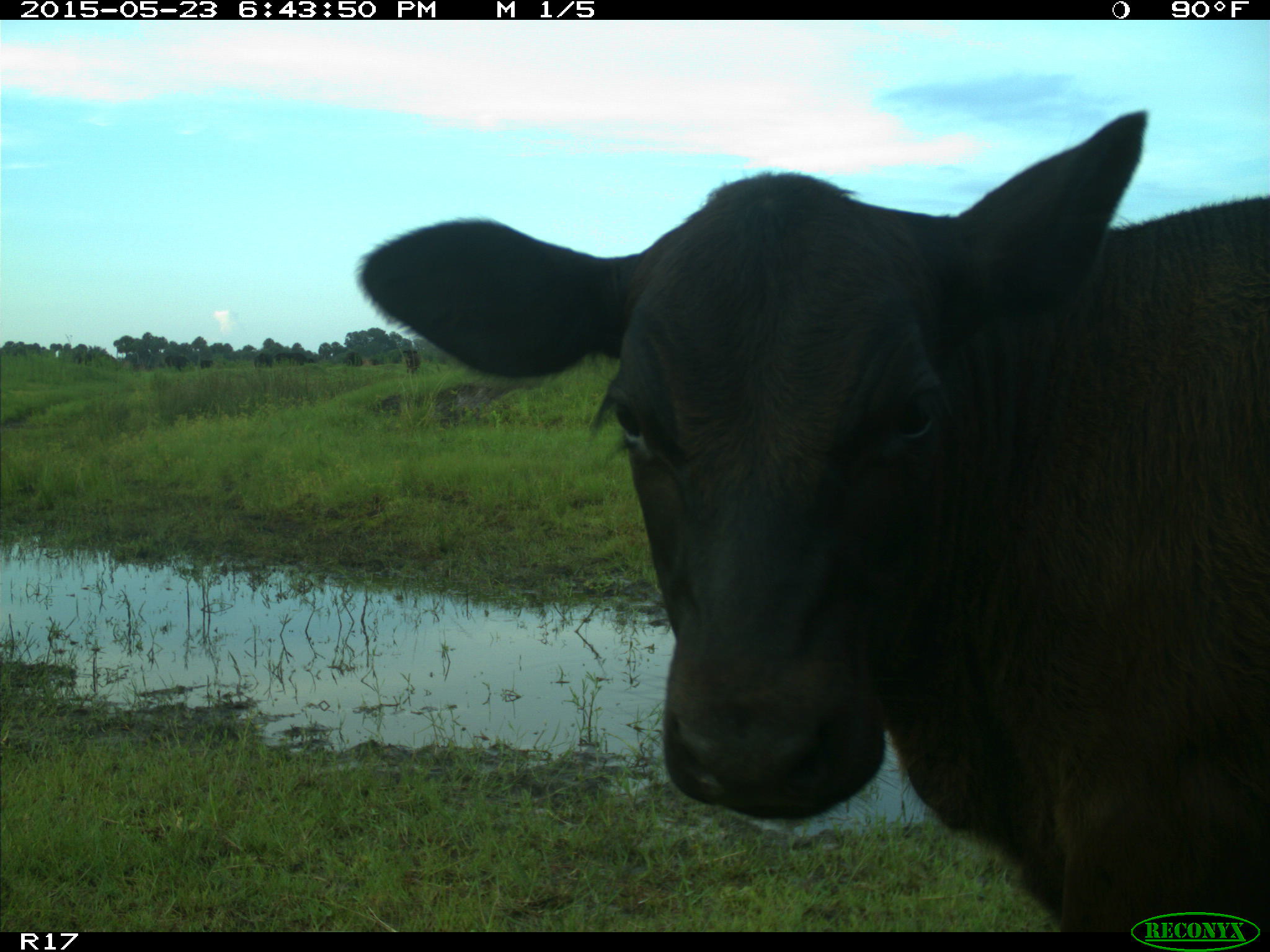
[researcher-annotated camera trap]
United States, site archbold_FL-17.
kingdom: Animalia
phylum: Chordata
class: Mammalia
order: Artiodactyla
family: Bovidae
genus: Bos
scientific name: Bos taurus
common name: domestic cow